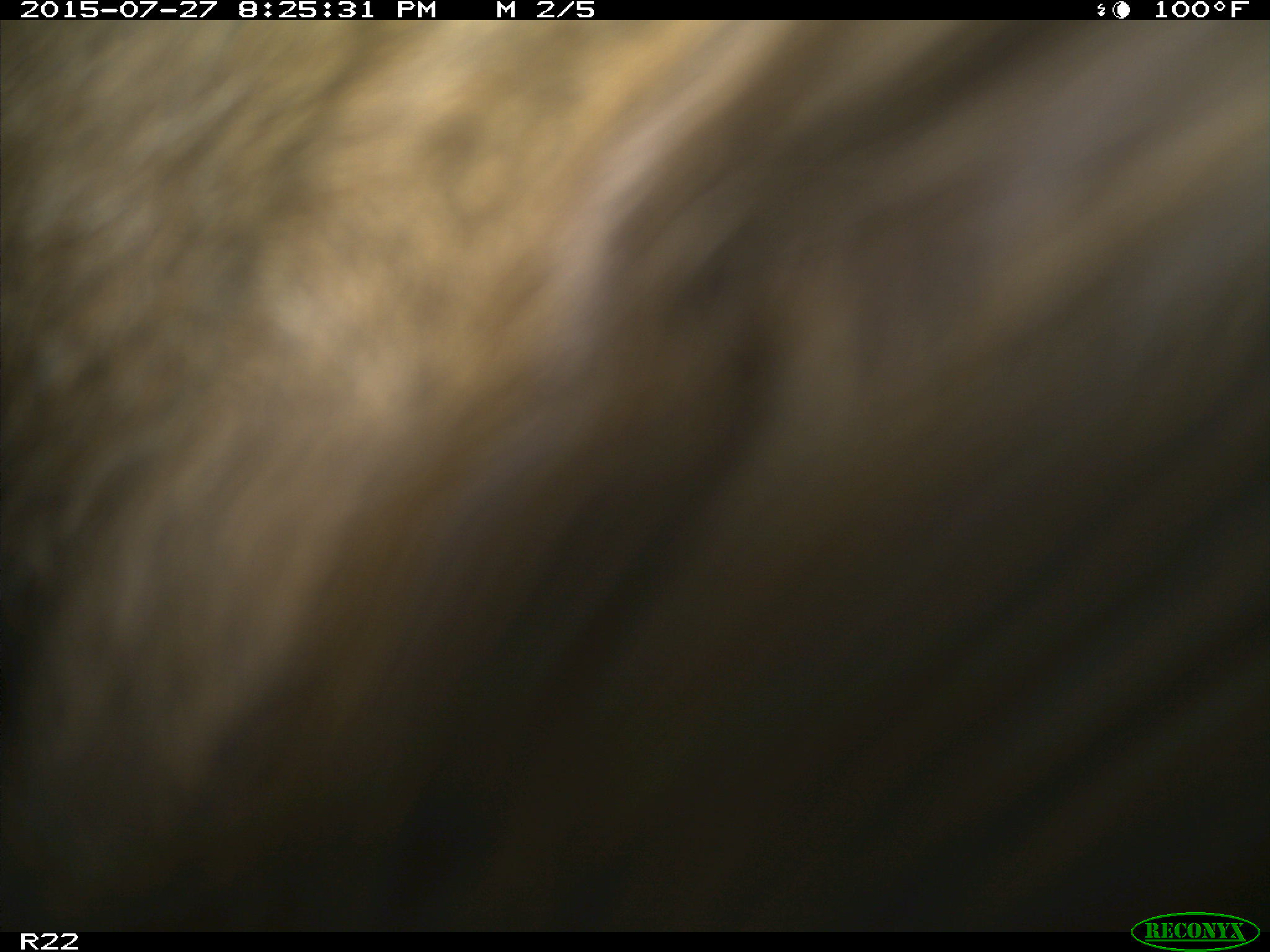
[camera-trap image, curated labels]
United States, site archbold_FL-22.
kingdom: Animalia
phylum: Chordata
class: Mammalia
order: Artiodactyla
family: Bovidae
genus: Bos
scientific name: Bos taurus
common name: domestic cow